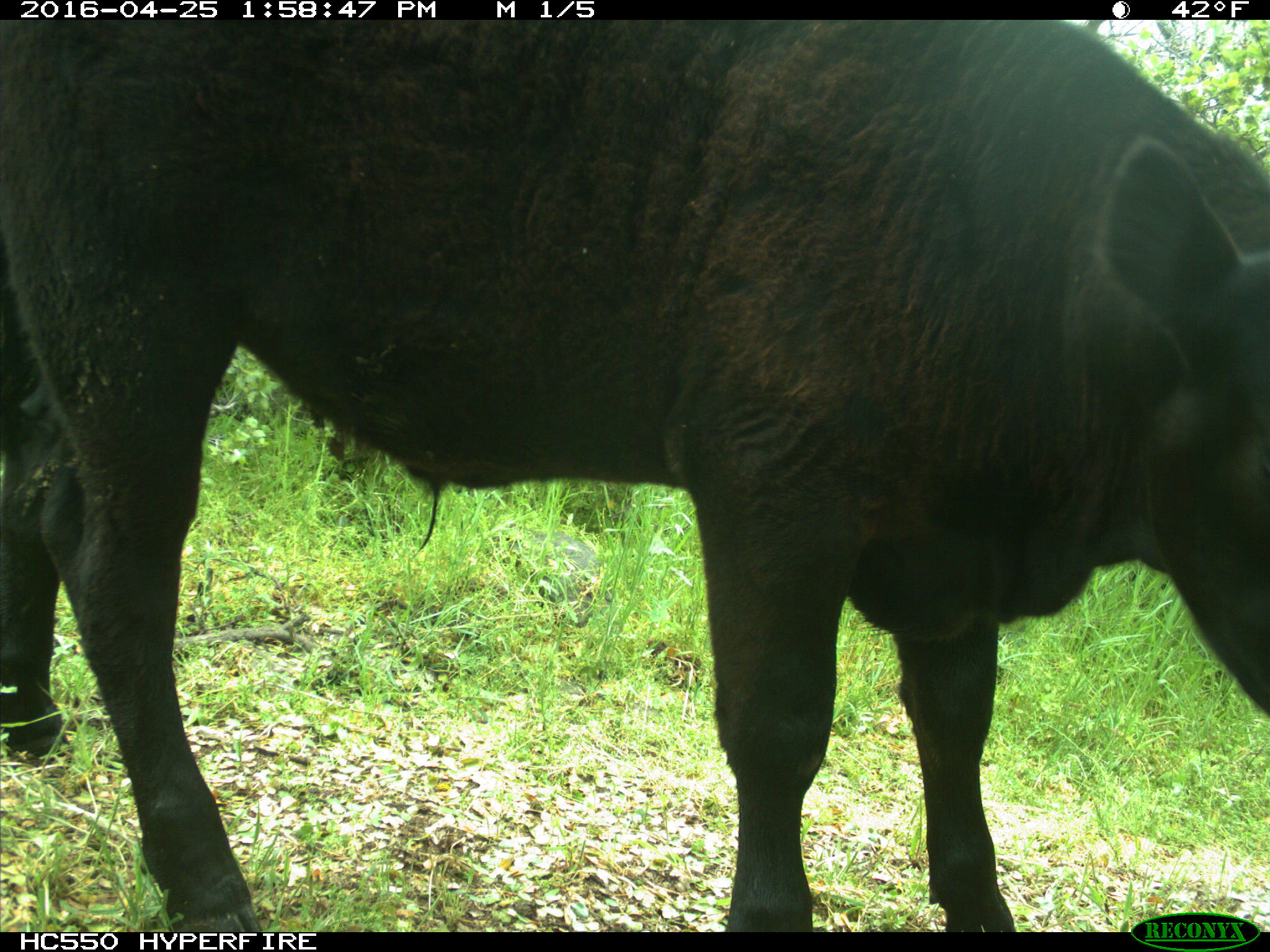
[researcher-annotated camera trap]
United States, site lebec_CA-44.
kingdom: Animalia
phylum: Chordata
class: Mammalia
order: Artiodactyla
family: Bovidae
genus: Bos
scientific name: Bos taurus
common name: domestic cow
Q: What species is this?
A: Bos taurus (domestic cow).